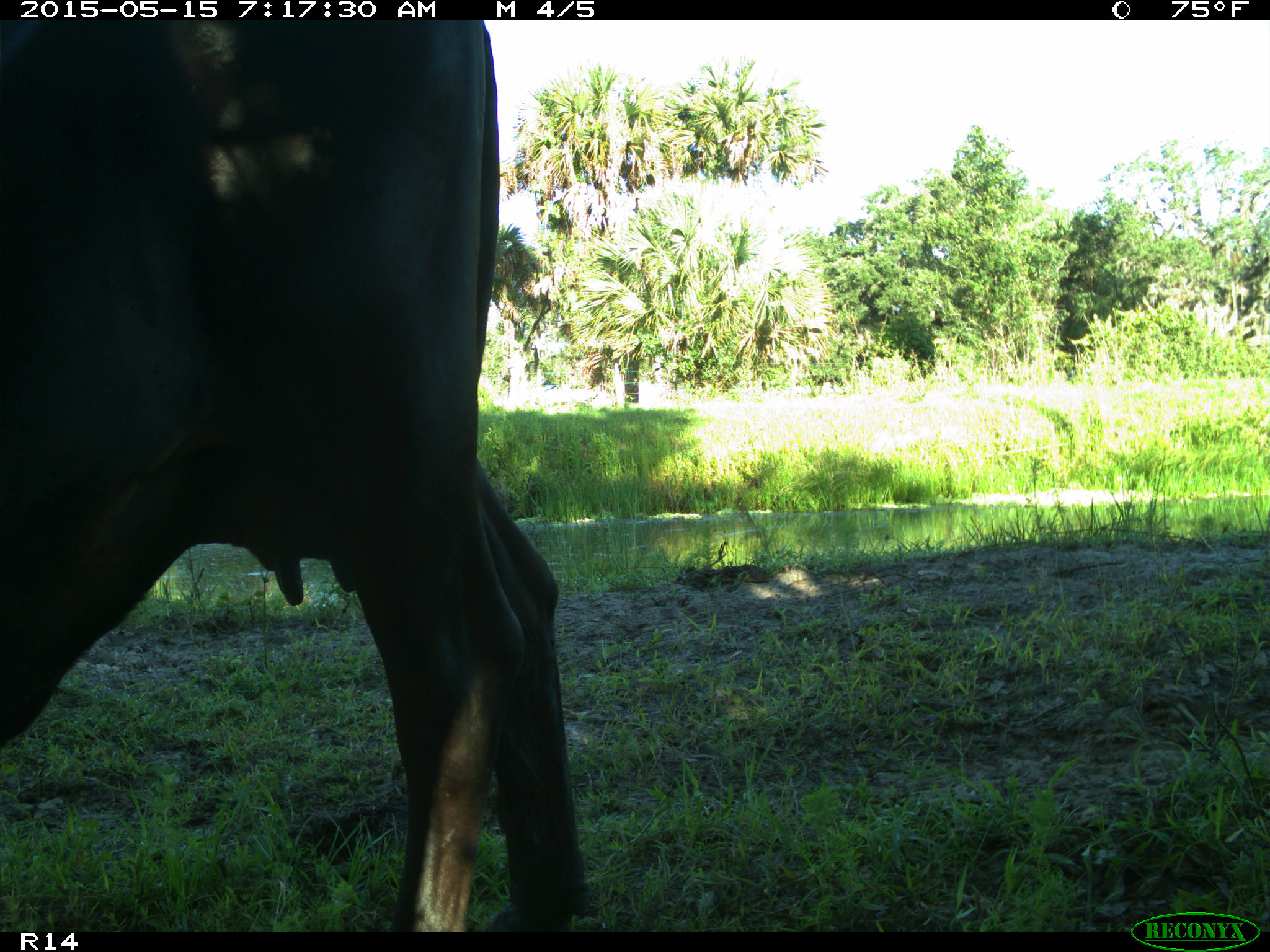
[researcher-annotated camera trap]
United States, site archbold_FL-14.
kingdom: Animalia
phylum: Chordata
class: Mammalia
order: Artiodactyla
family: Bovidae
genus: Bos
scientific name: Bos taurus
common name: domestic cow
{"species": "Bos taurus (domestic cow)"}